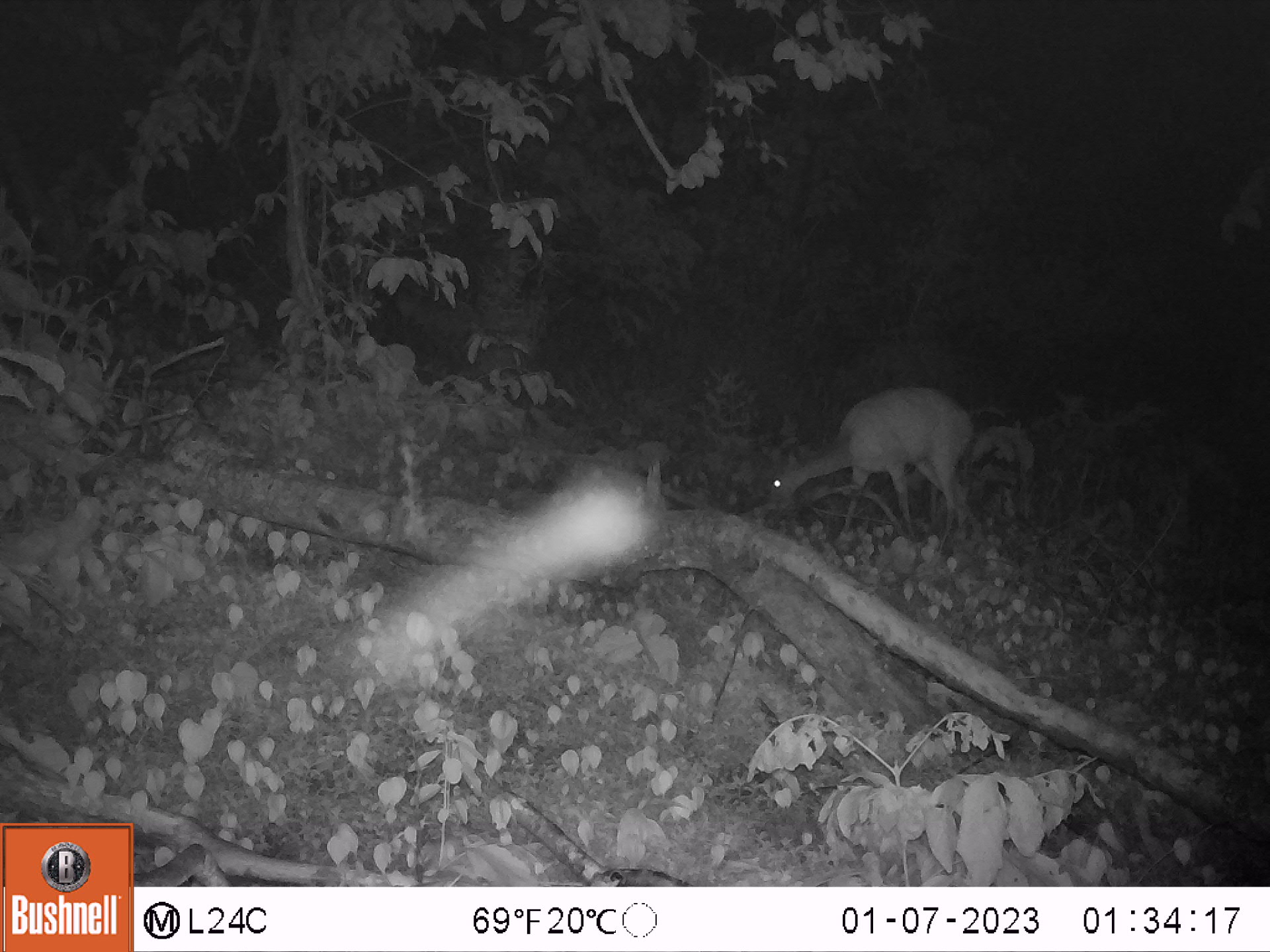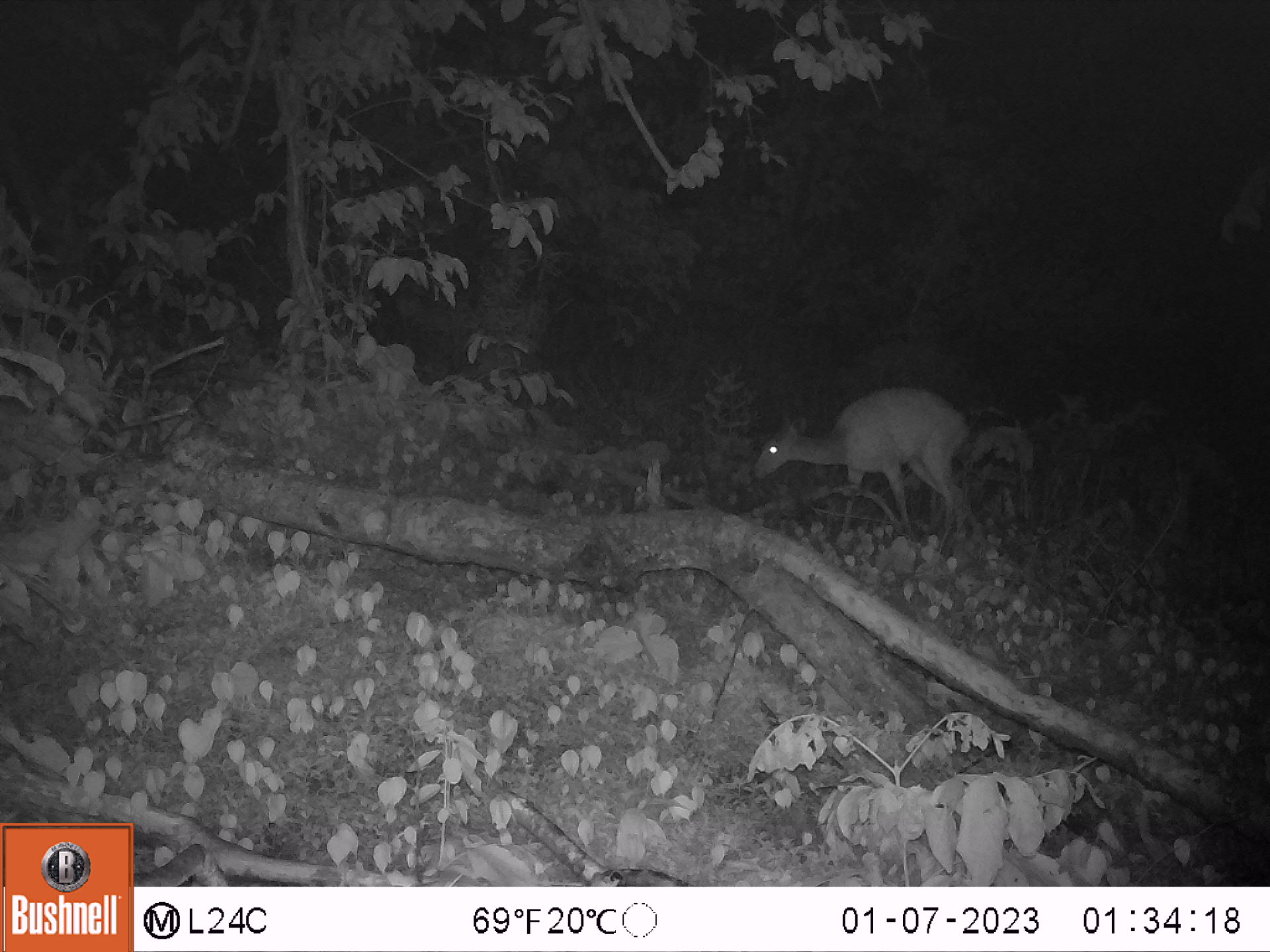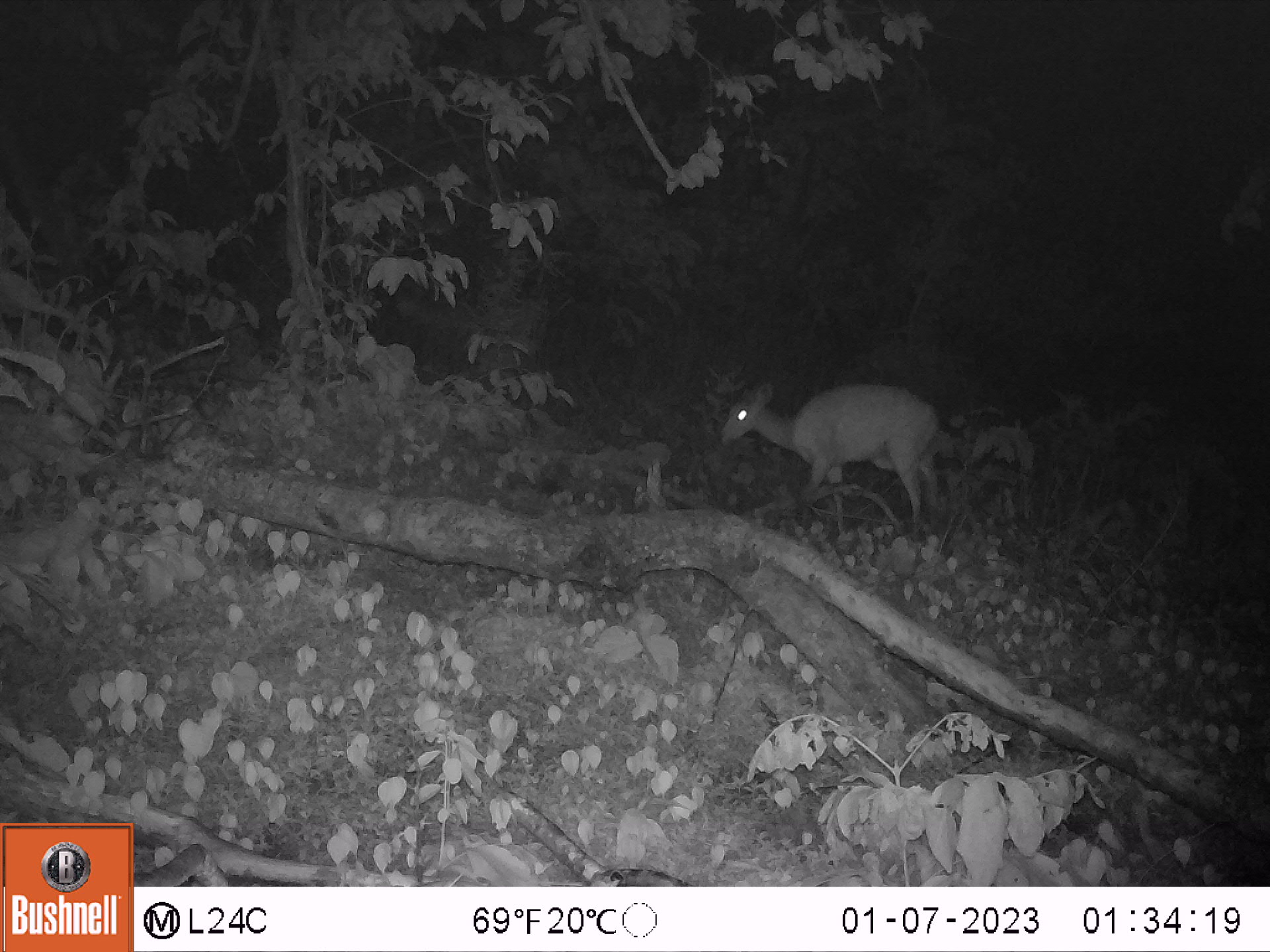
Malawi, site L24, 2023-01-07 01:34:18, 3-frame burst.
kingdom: Animalia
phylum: Chordata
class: Mammalia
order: Artiodactyla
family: Bovidae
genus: Tragelaphus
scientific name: Tragelaphus sylvaticus sylvaticus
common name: cape bushbuck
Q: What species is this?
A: Cape bushbuck (Tragelaphus sylvaticus sylvaticus).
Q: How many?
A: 1.